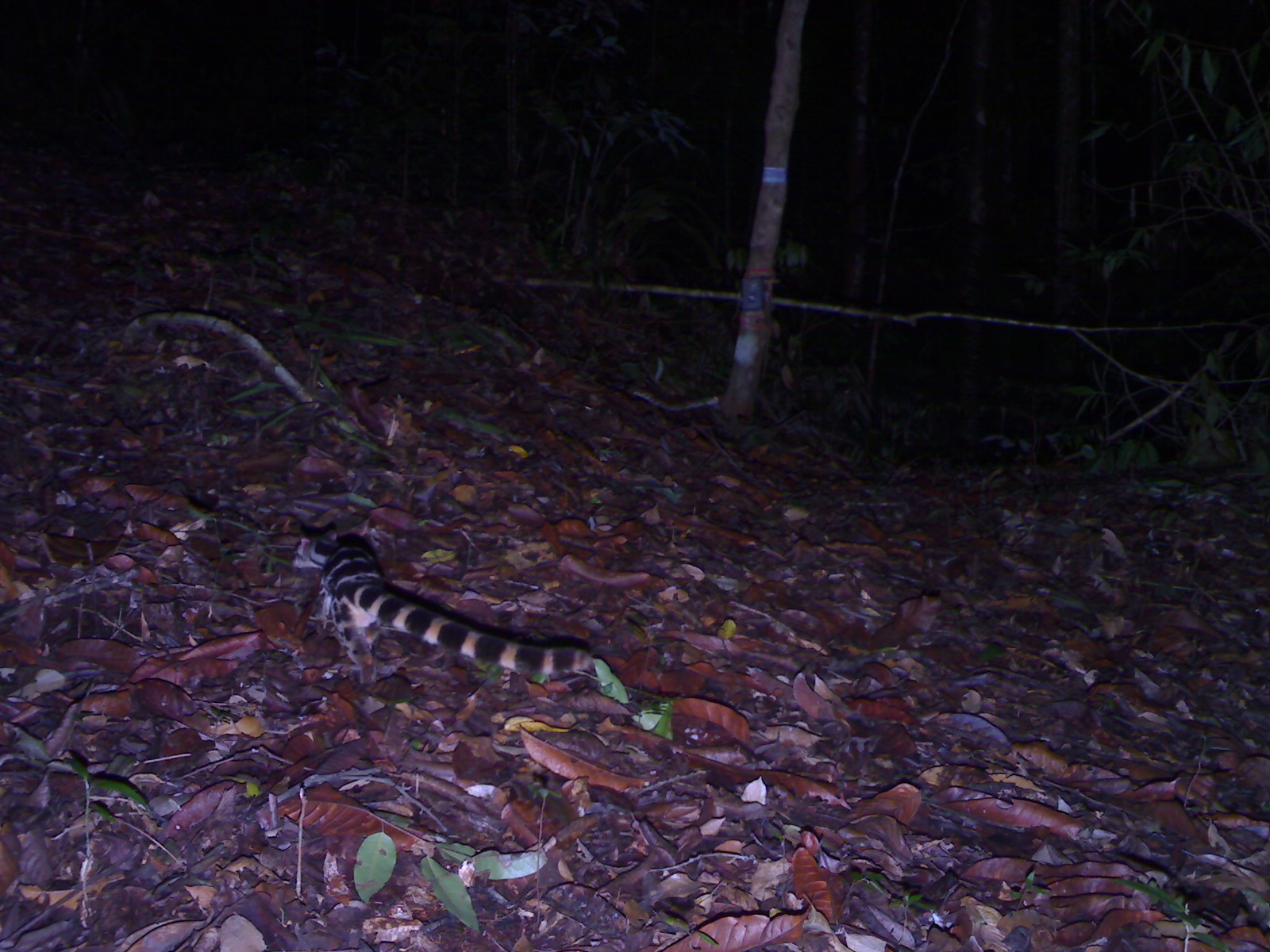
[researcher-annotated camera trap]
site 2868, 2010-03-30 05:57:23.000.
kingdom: Animalia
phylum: Chordata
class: Mammalia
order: Carnivora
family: Prionodontidae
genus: Prionodon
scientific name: Prionodon linsang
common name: banded linsang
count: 1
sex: male